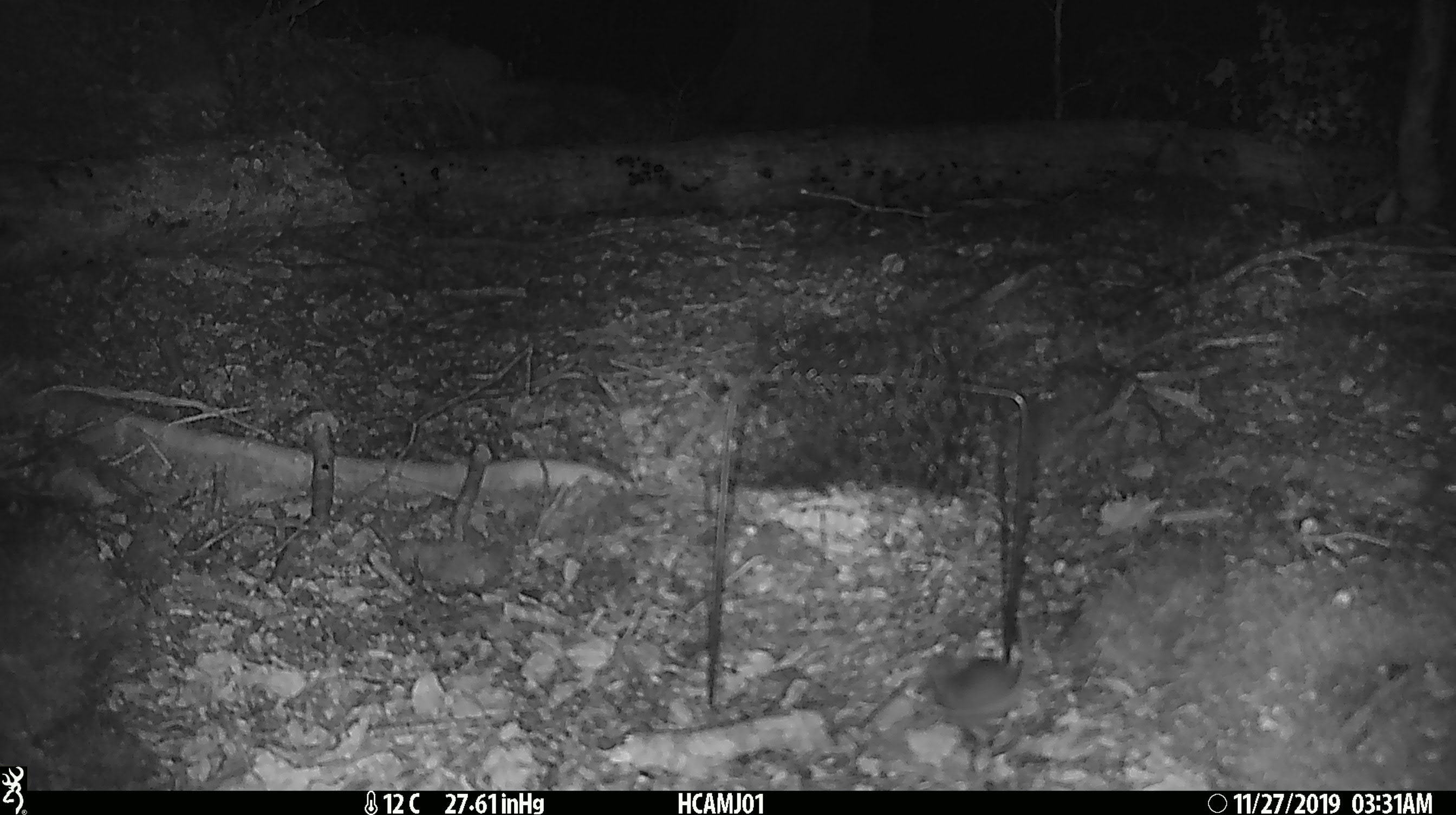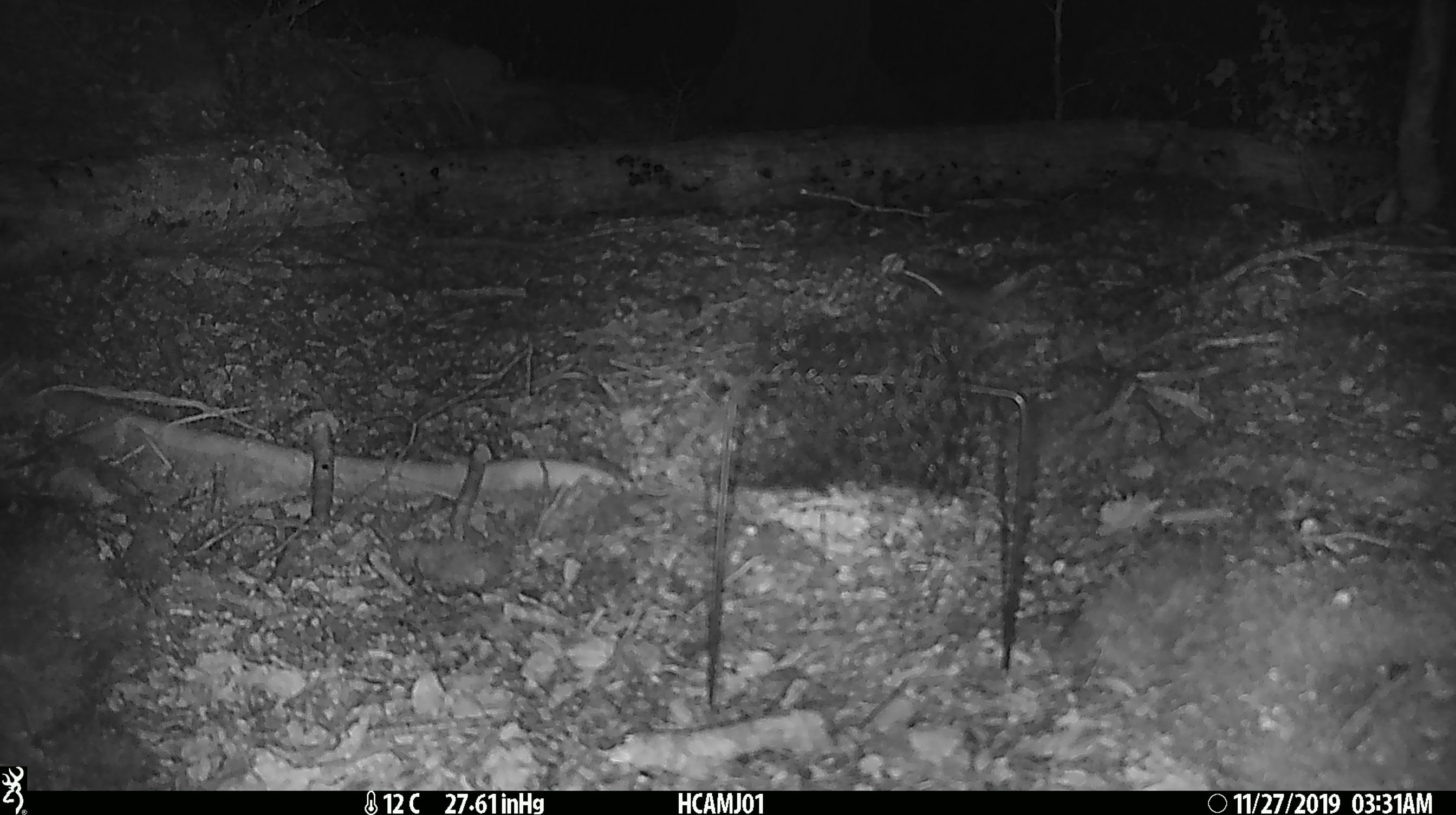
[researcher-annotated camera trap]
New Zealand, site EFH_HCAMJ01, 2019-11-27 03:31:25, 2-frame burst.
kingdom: Animalia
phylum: Chordata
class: Mammalia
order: Rodentia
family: Muridae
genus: Mus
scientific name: Mus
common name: mouse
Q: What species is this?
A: Mouse (Mus).